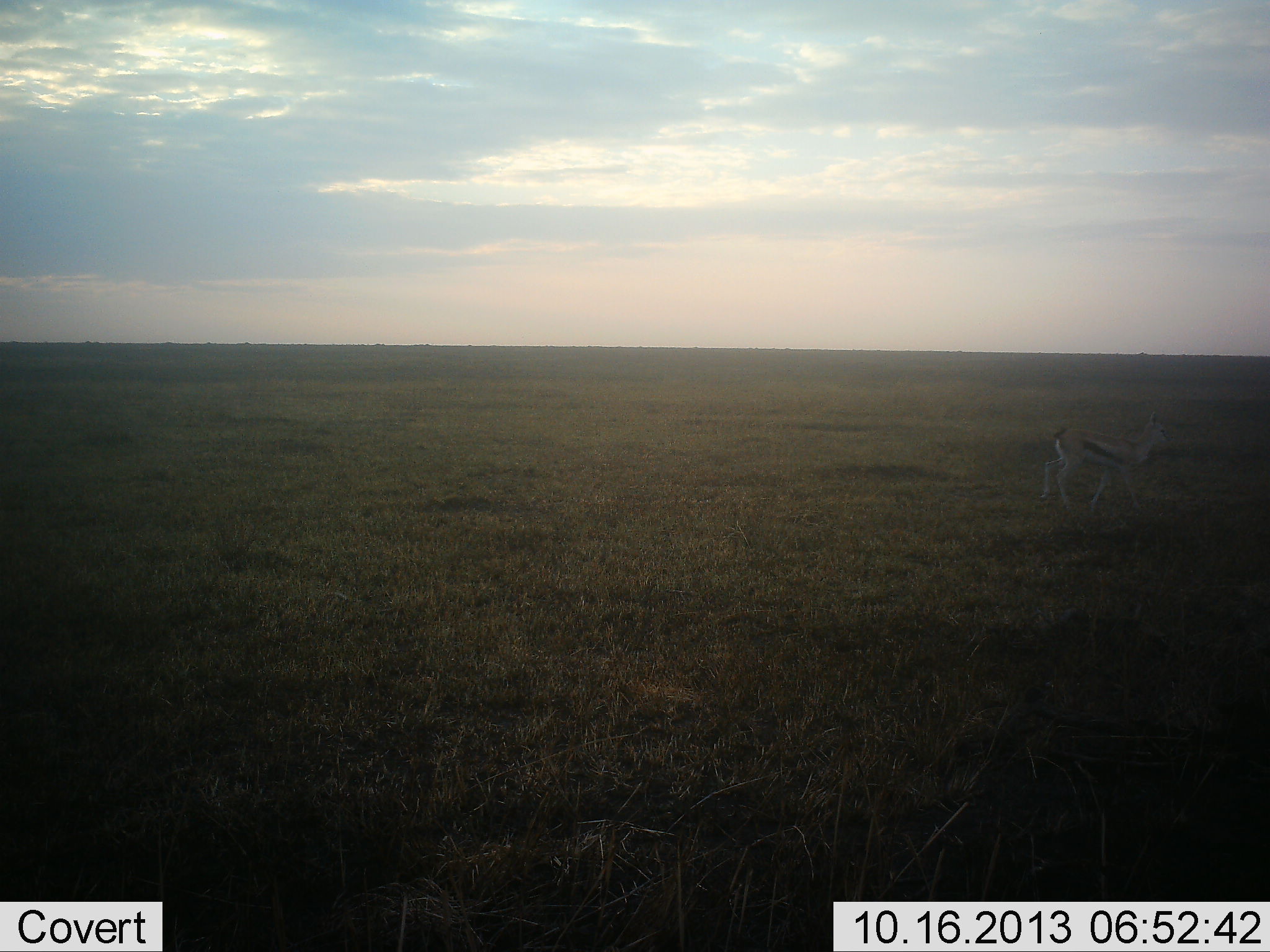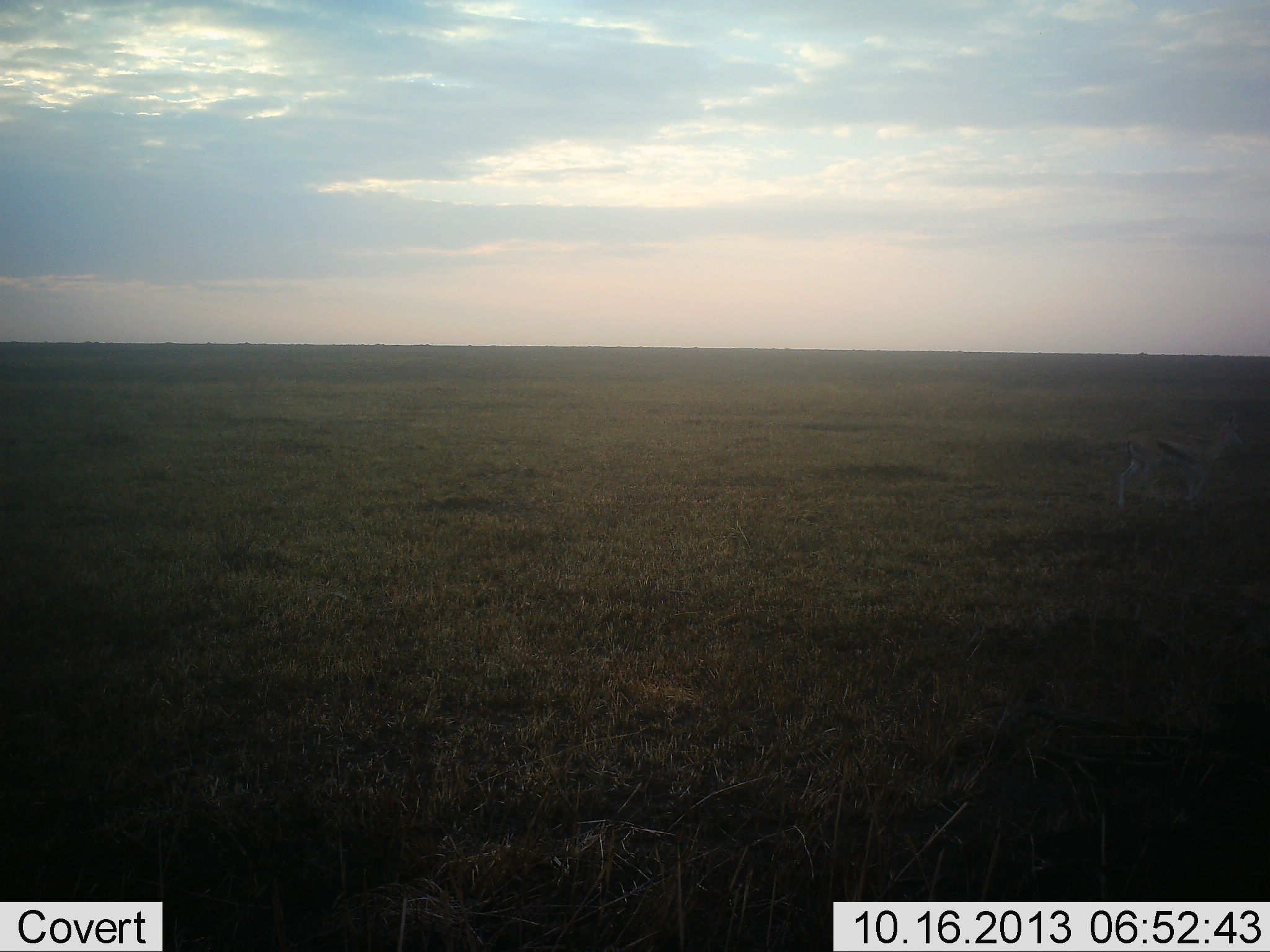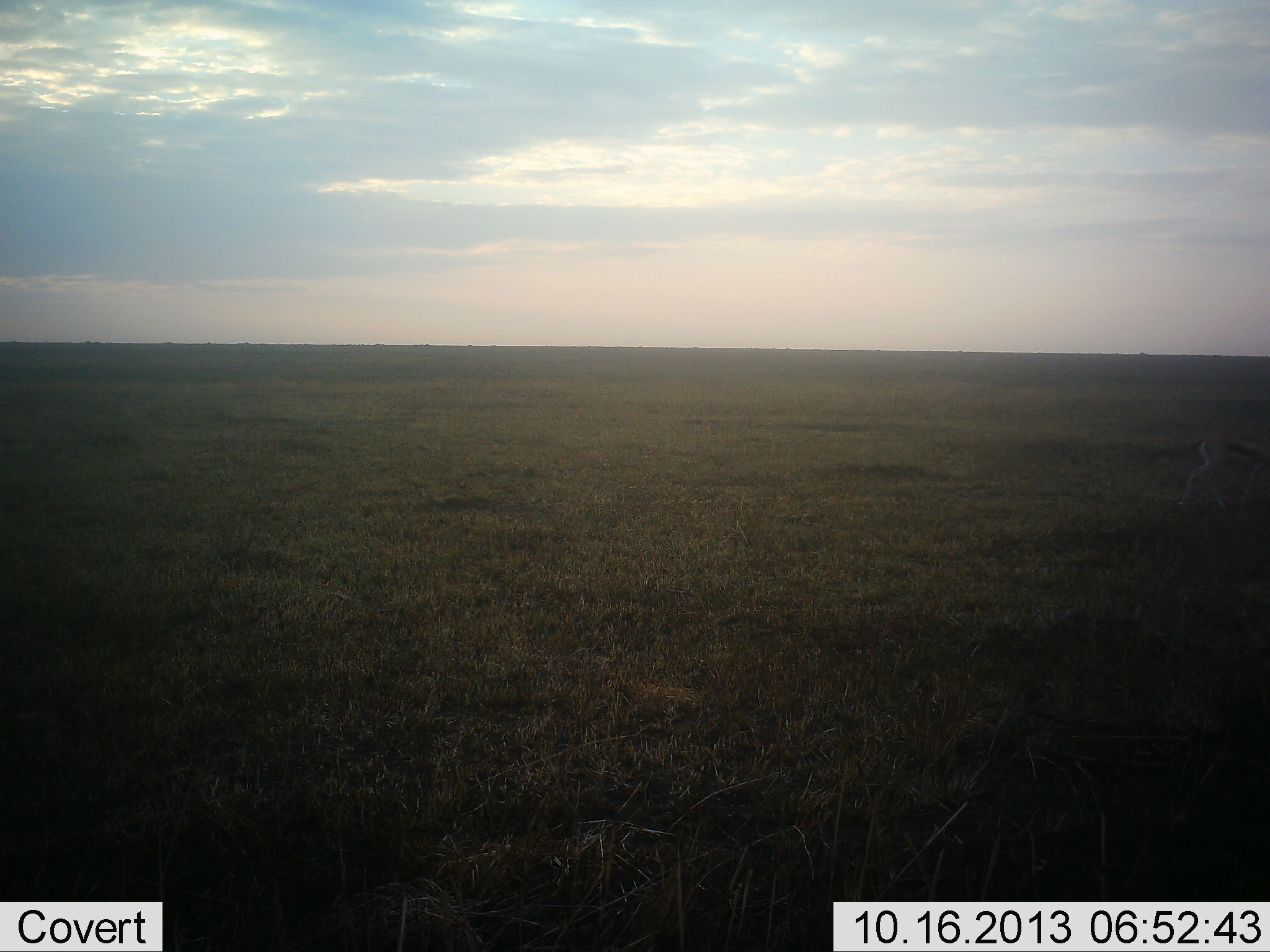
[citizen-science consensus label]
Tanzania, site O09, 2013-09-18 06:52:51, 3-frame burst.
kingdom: Animalia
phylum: Chordata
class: Mammalia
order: Artiodactyla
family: Bovidae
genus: Eudorcas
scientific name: Eudorcas thomsonii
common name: thomson's gazelle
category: gazellethomsons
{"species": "gazellethomsons (thomson's gazelle) (Eudorcas thomsonii)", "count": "1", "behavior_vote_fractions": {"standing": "5%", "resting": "0%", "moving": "100%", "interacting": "0%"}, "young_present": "0%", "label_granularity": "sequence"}